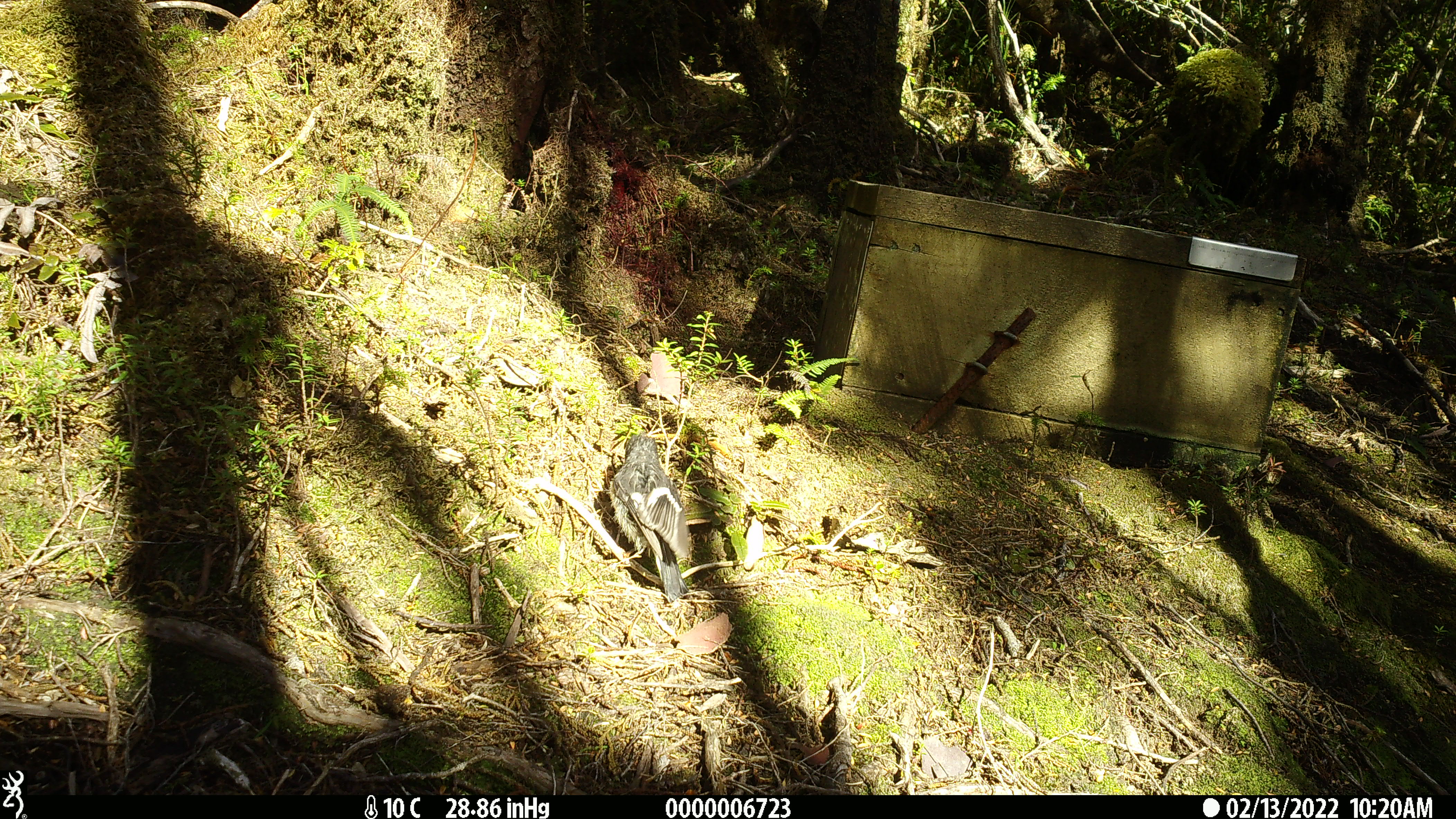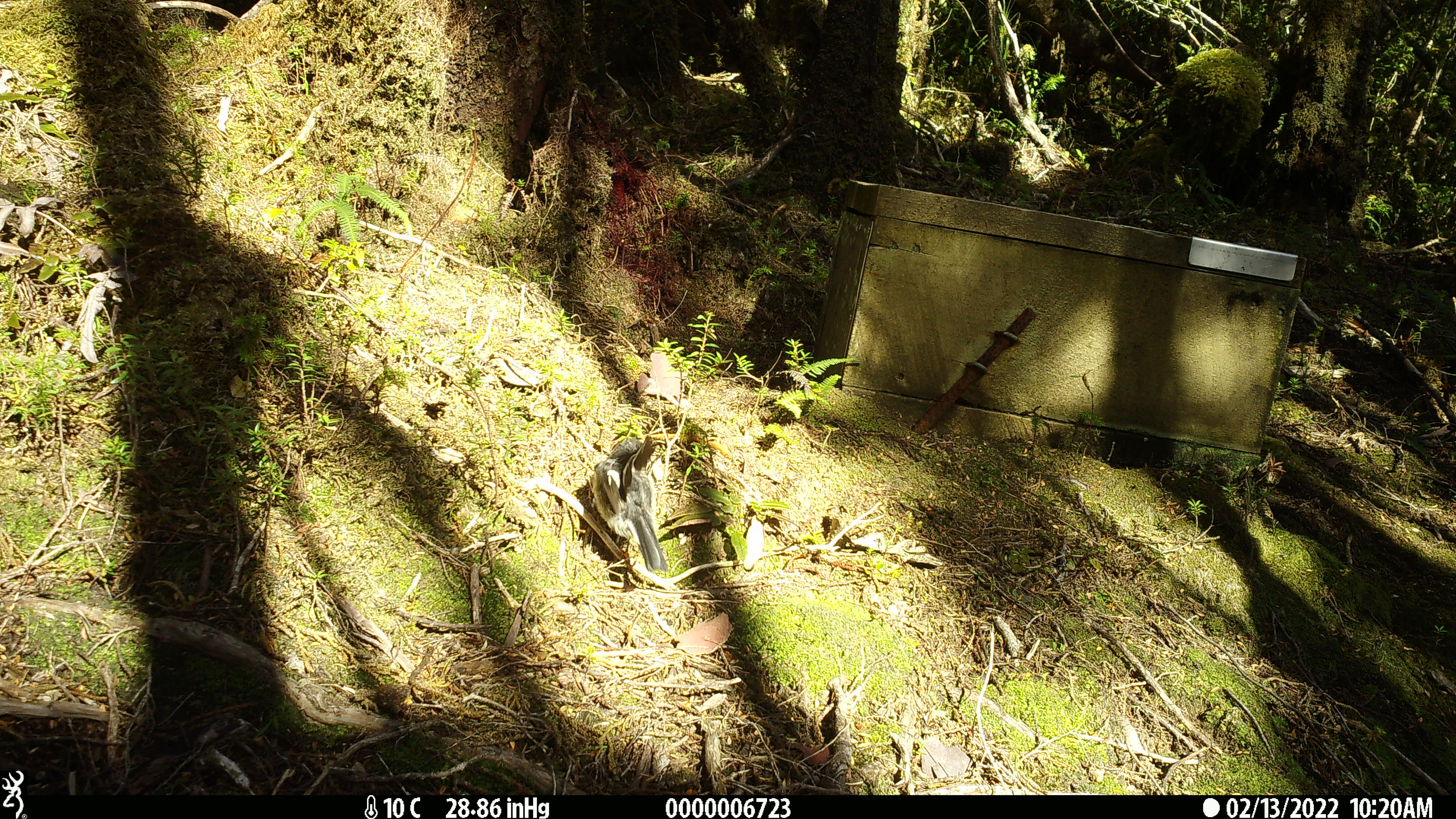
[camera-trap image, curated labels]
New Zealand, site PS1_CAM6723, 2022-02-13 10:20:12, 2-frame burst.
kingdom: Animalia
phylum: Chordata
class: Aves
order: Passeriformes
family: Petroicidae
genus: Petroica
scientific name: Petroica macrocephala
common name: tomtit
Tomtit (Petroica macrocephala).